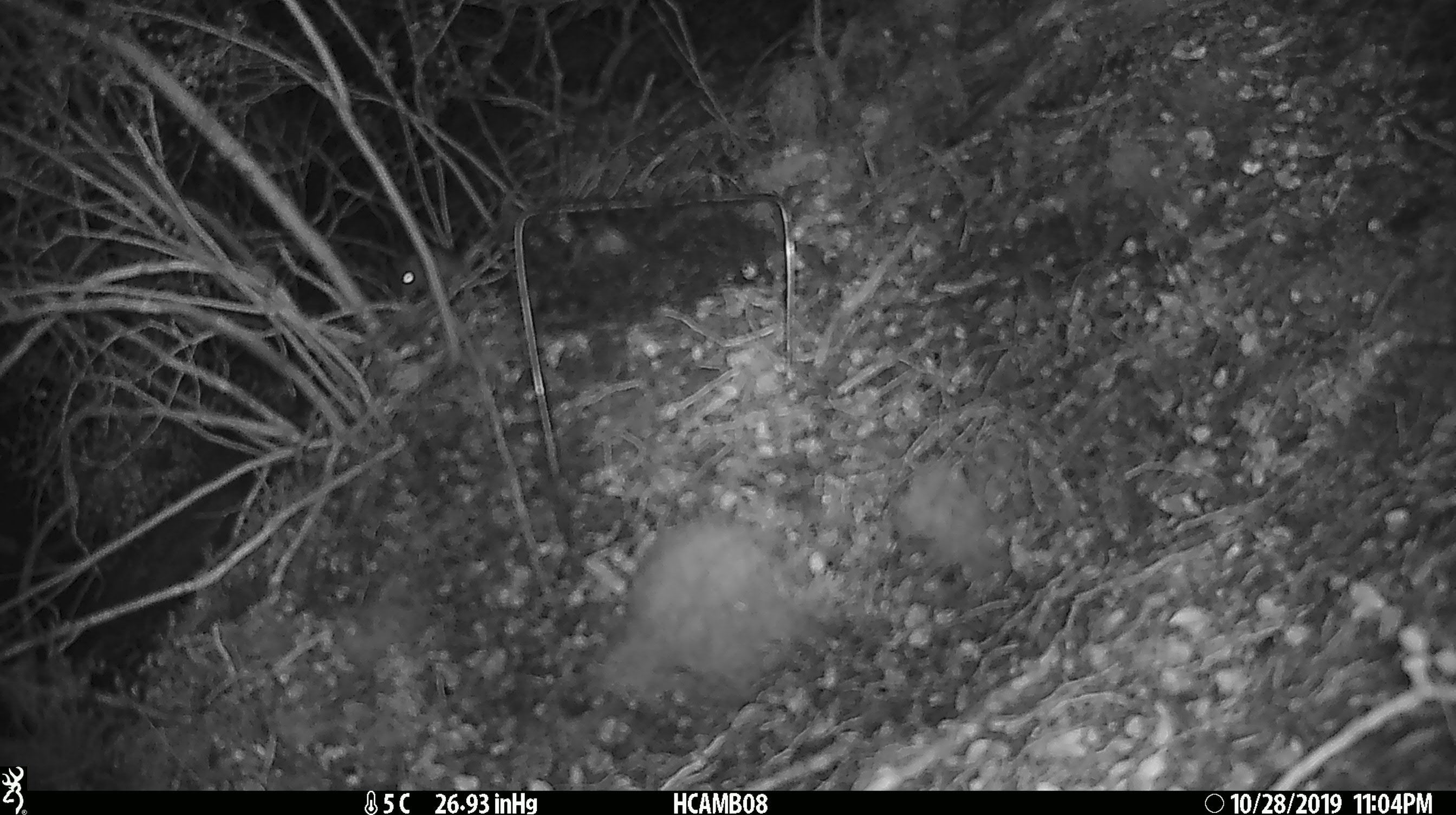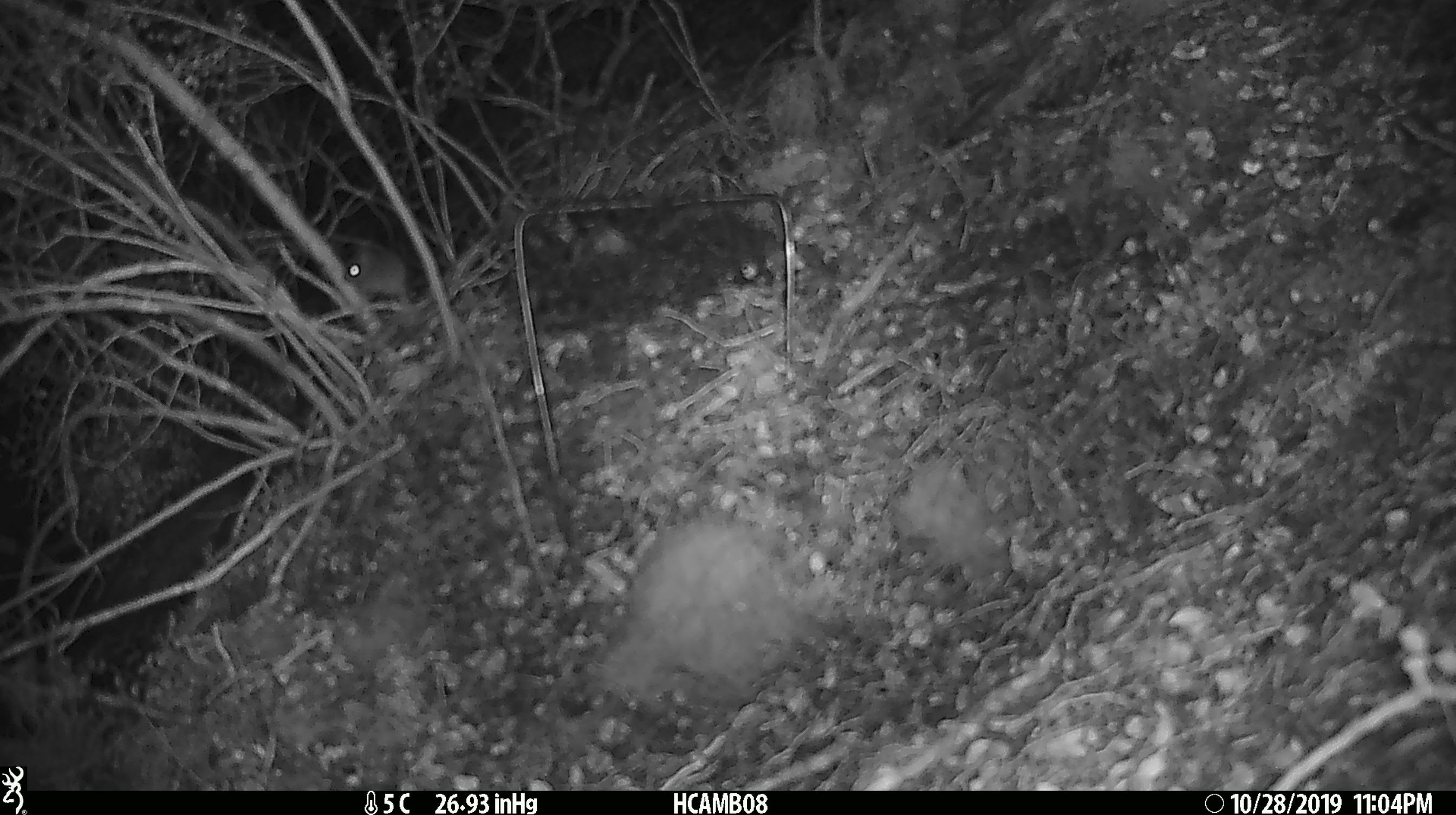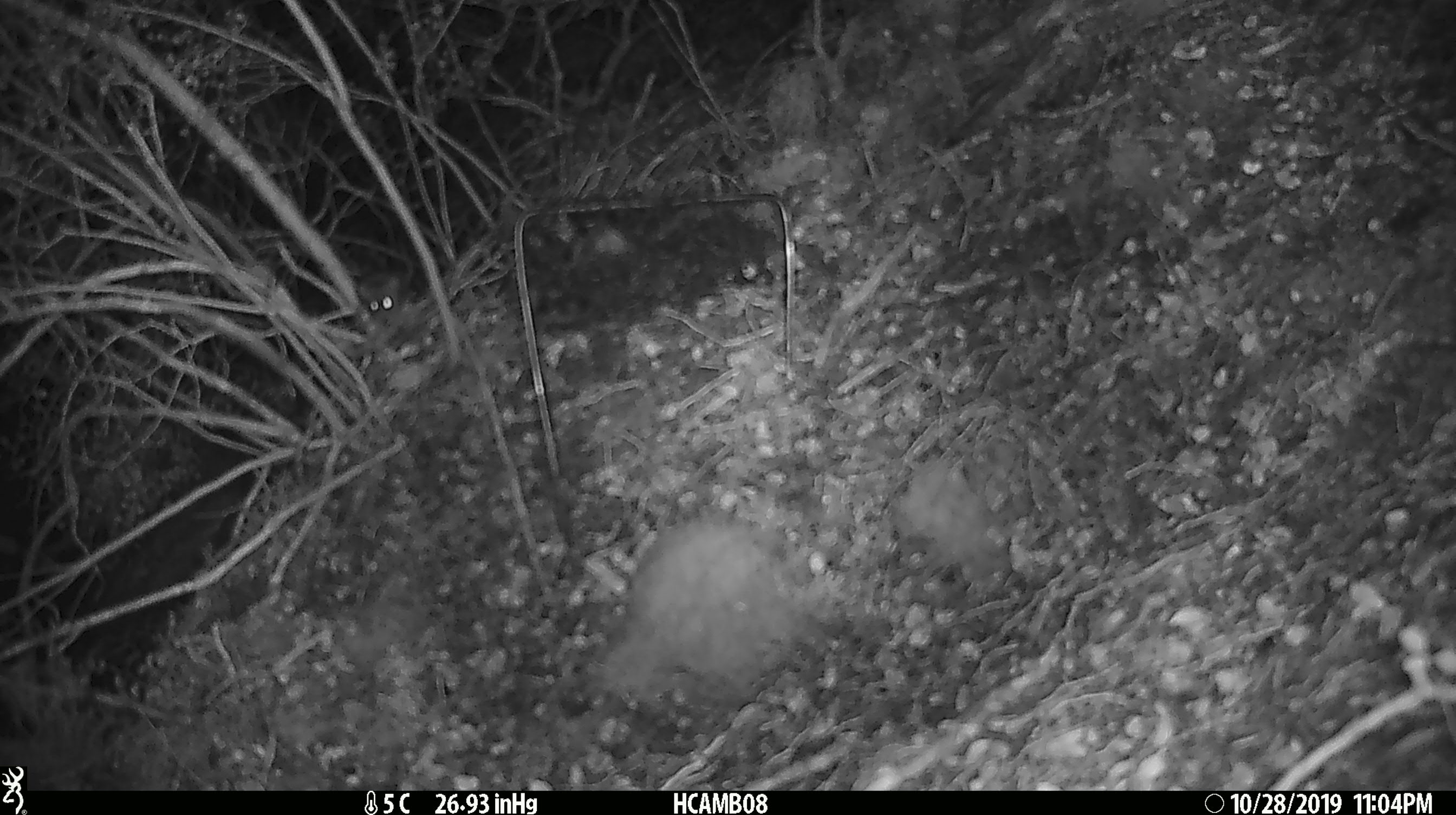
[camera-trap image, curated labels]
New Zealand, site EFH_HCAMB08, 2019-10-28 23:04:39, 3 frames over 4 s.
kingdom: Animalia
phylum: Chordata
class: Mammalia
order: Rodentia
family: Muridae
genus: Mus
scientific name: Mus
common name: mouse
Mouse (Mus).